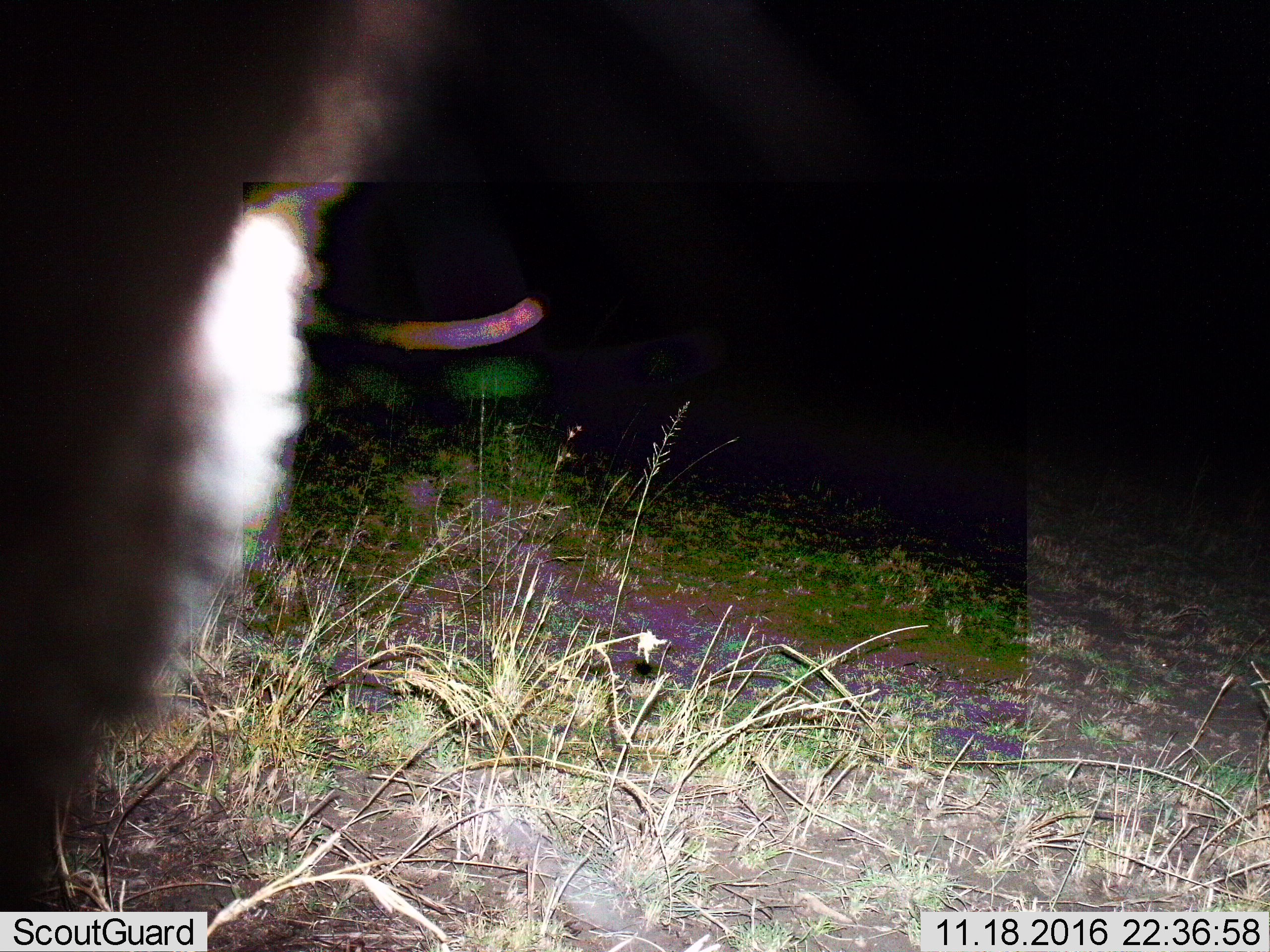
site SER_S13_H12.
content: unidentified animal